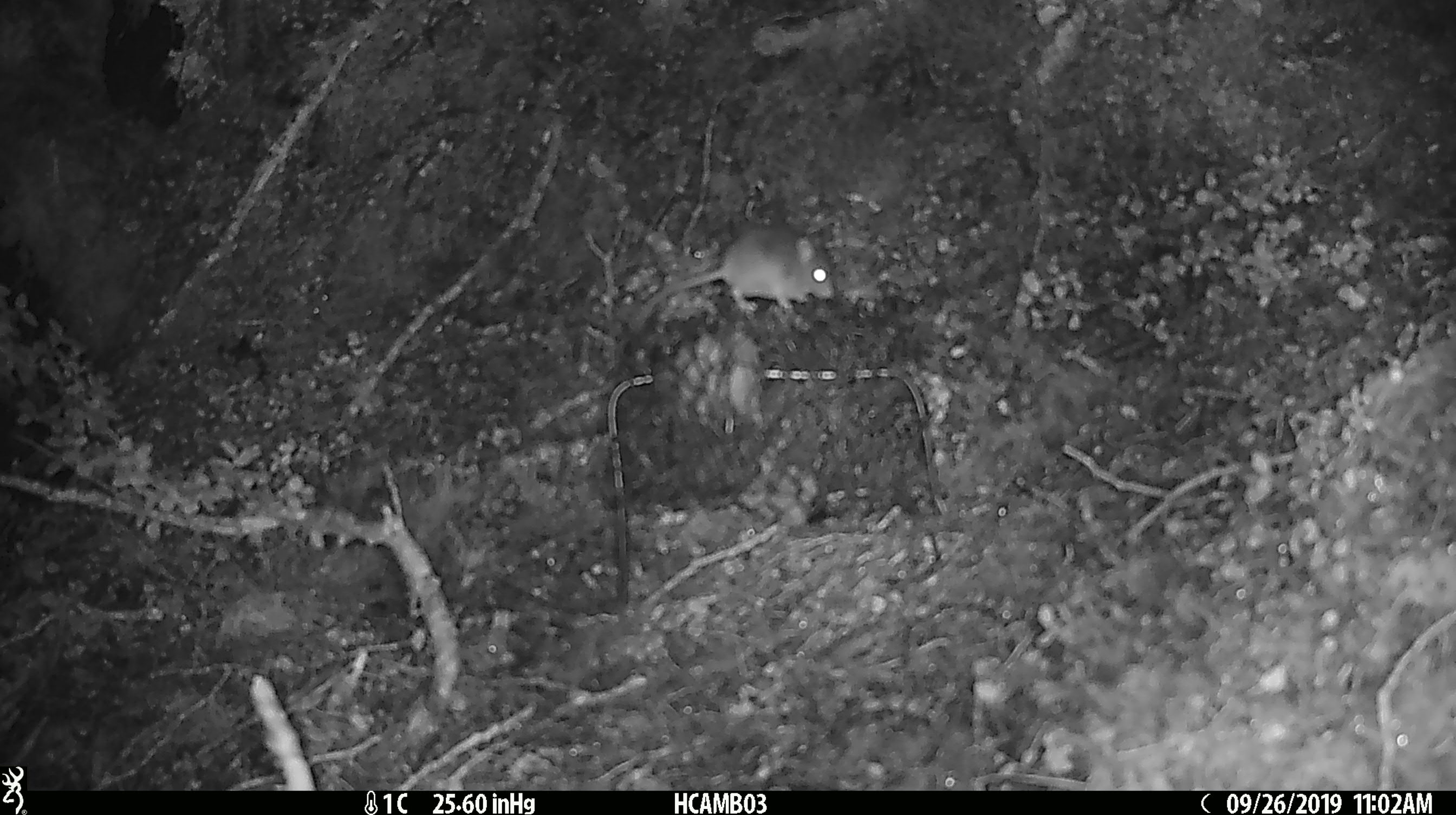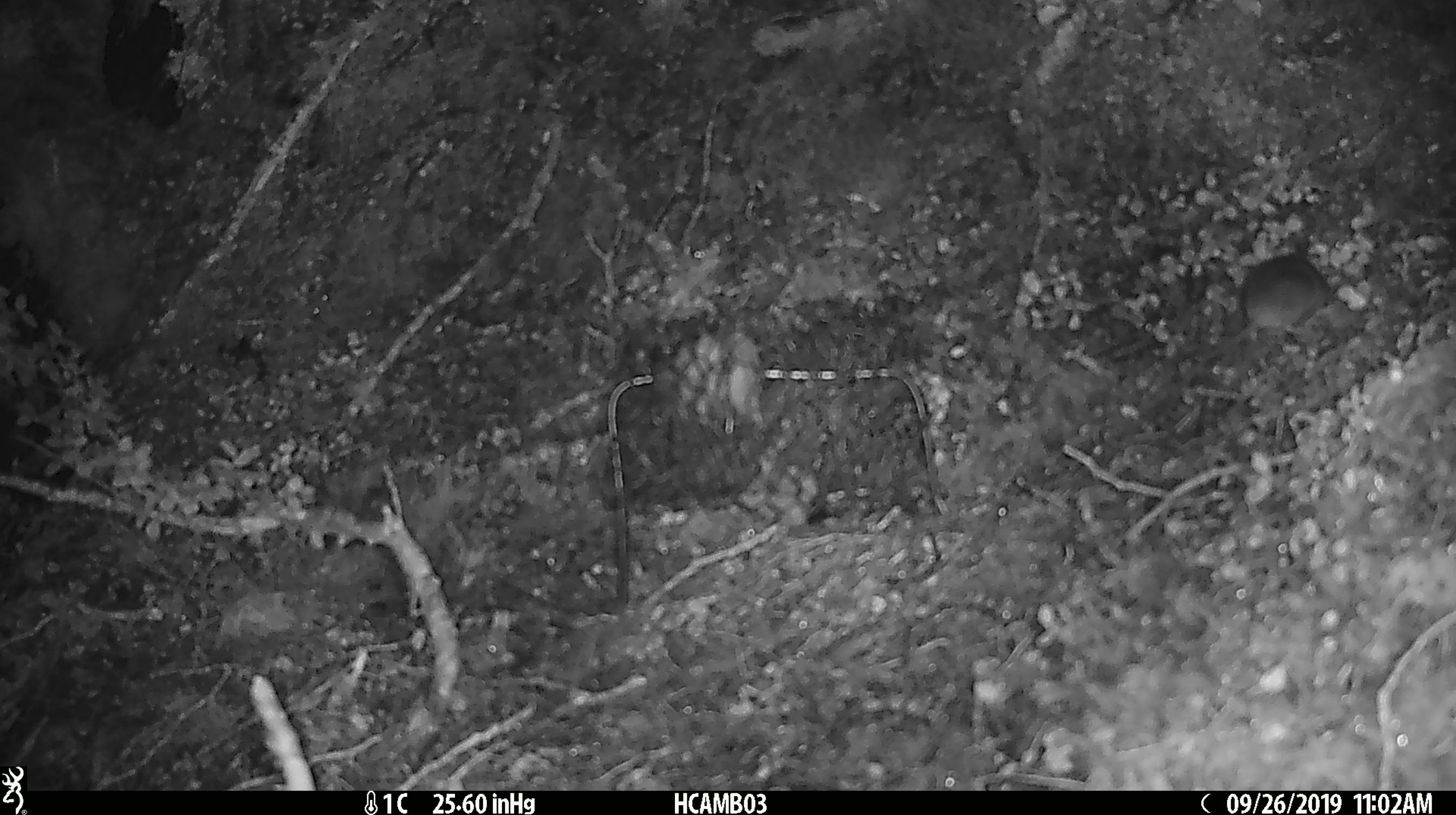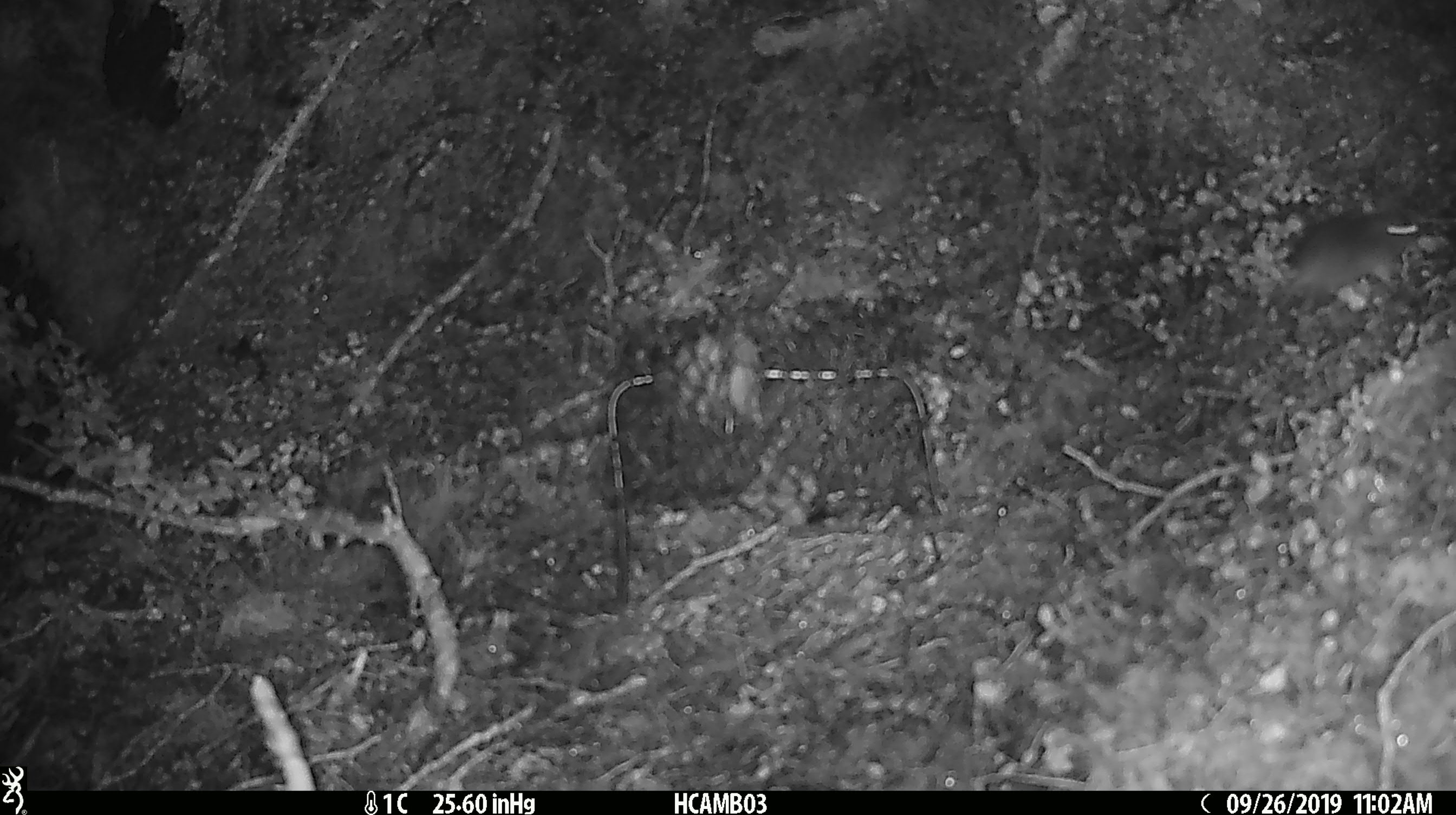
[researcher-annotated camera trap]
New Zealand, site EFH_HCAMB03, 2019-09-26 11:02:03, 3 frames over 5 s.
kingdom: Animalia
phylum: Chordata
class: Mammalia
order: Rodentia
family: Muridae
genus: Mus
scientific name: Mus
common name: mouse